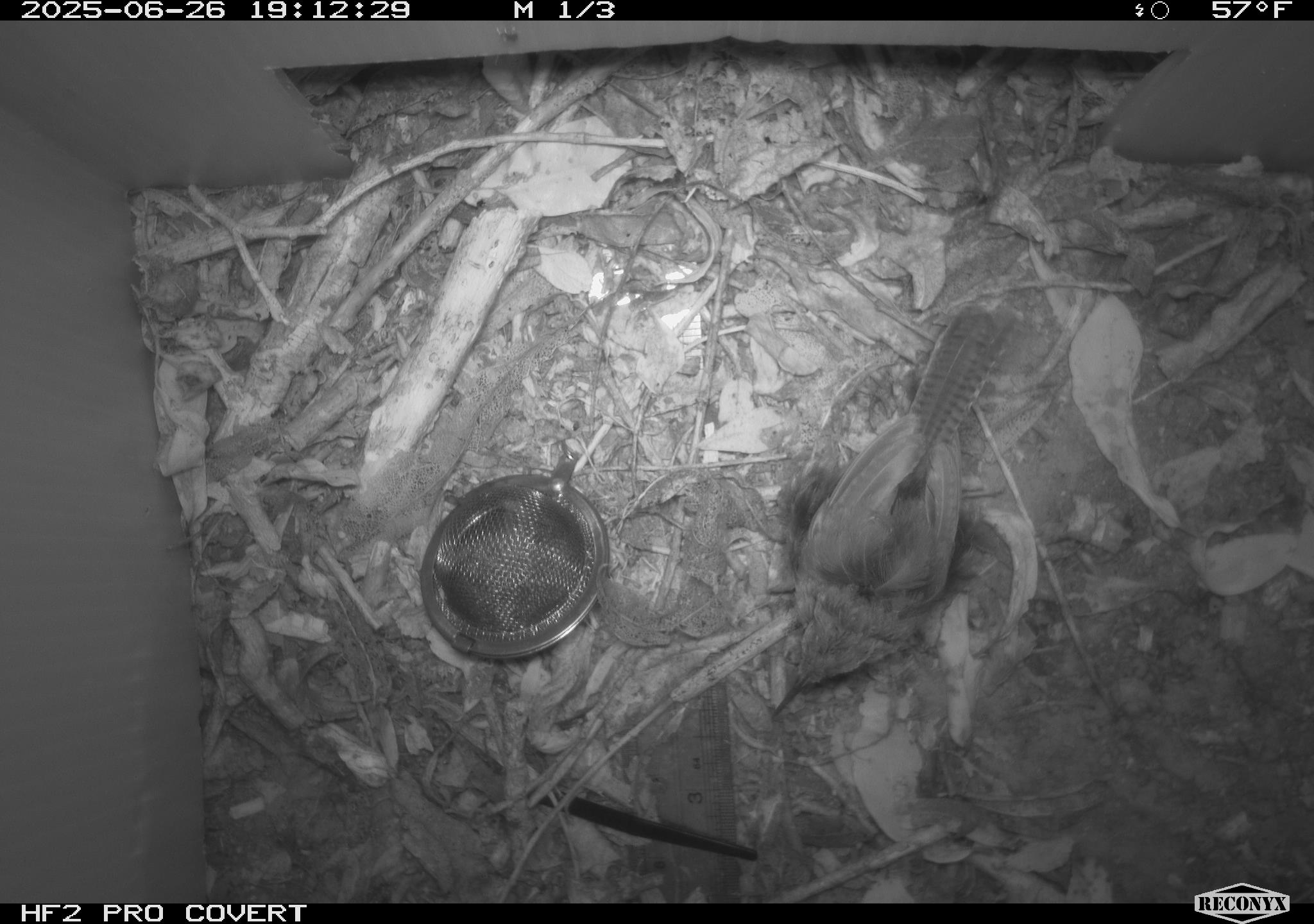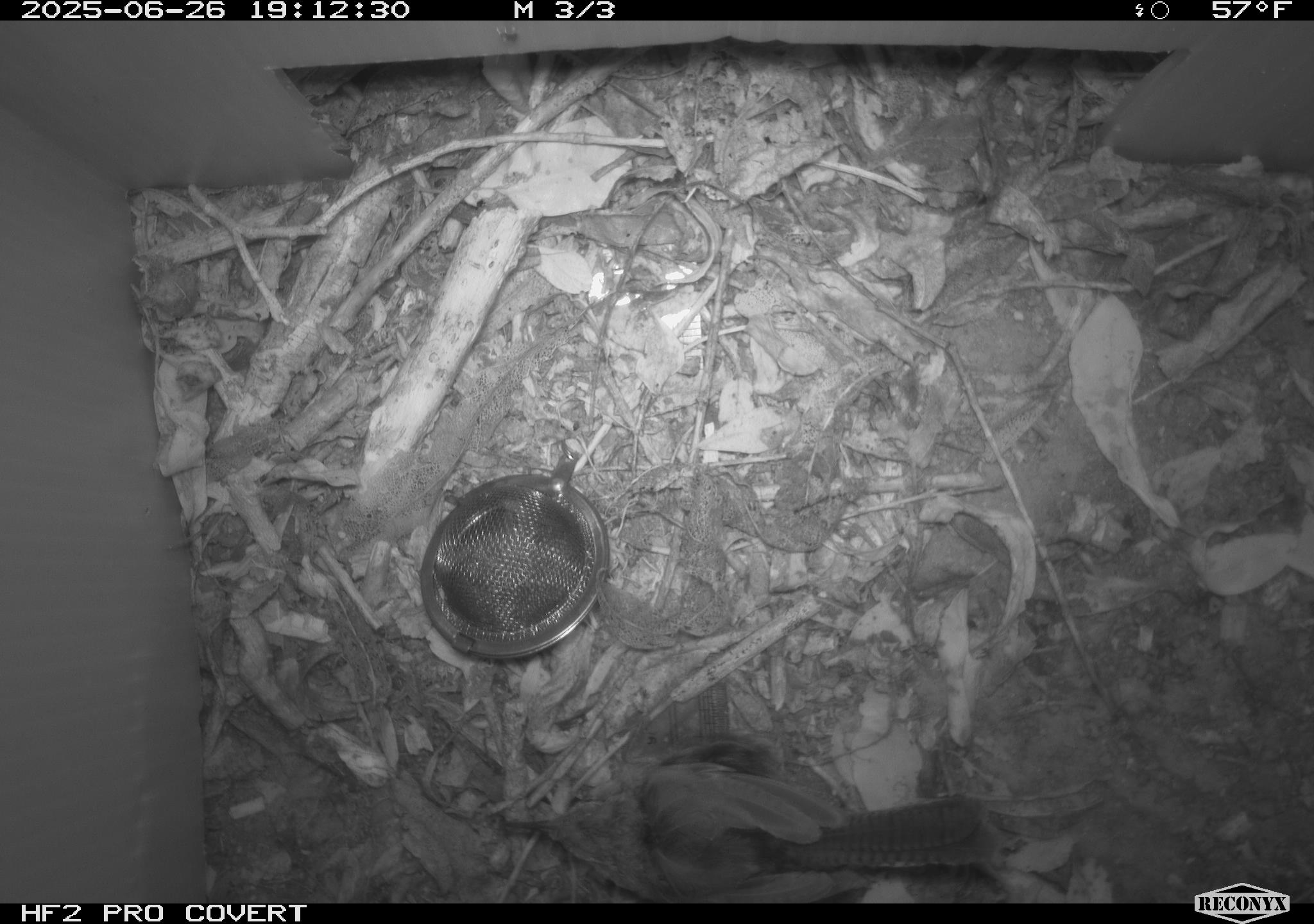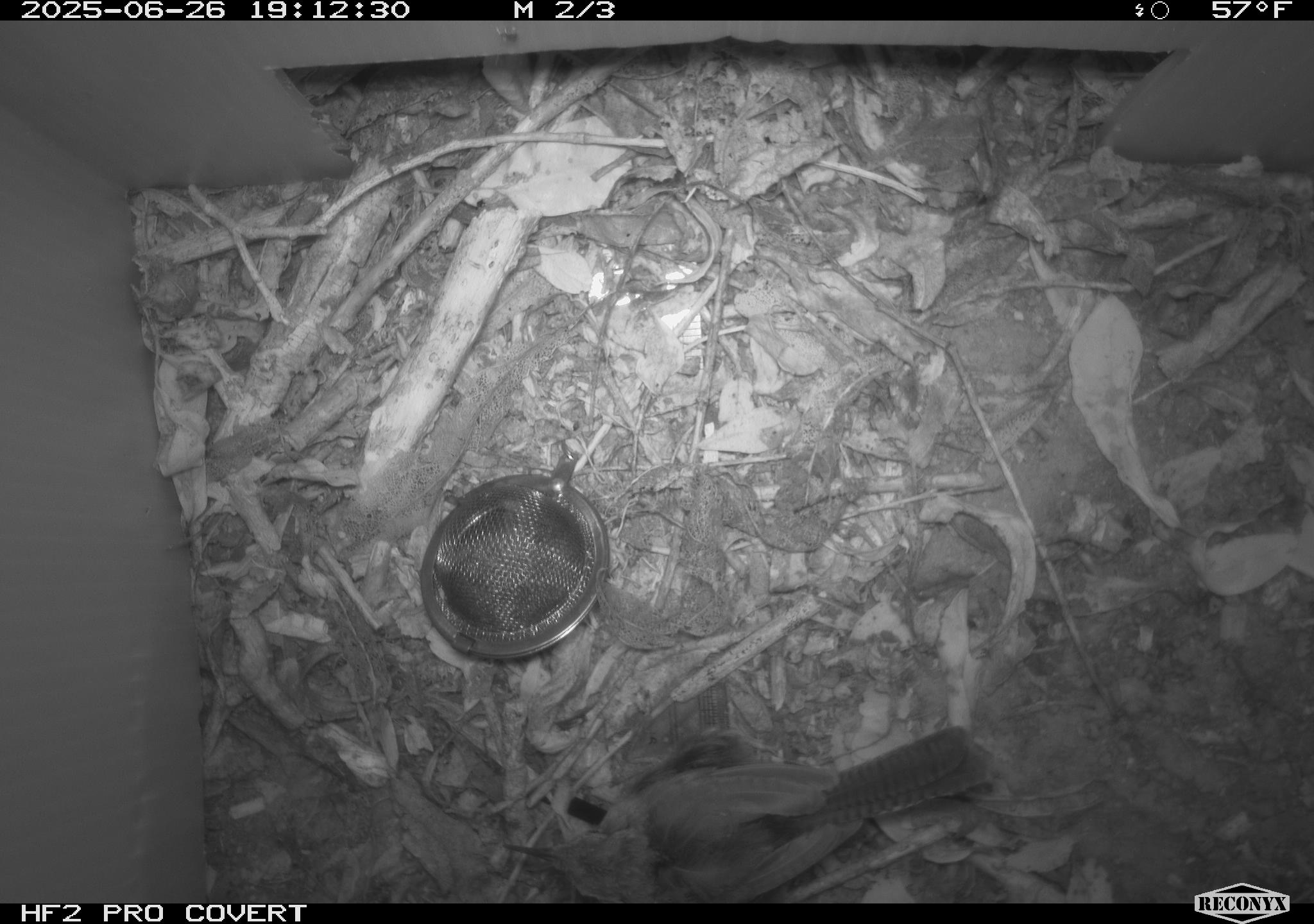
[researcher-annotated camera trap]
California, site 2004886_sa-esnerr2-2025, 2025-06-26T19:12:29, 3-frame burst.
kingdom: Animalia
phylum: Chordata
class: Aves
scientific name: Aves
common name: bird